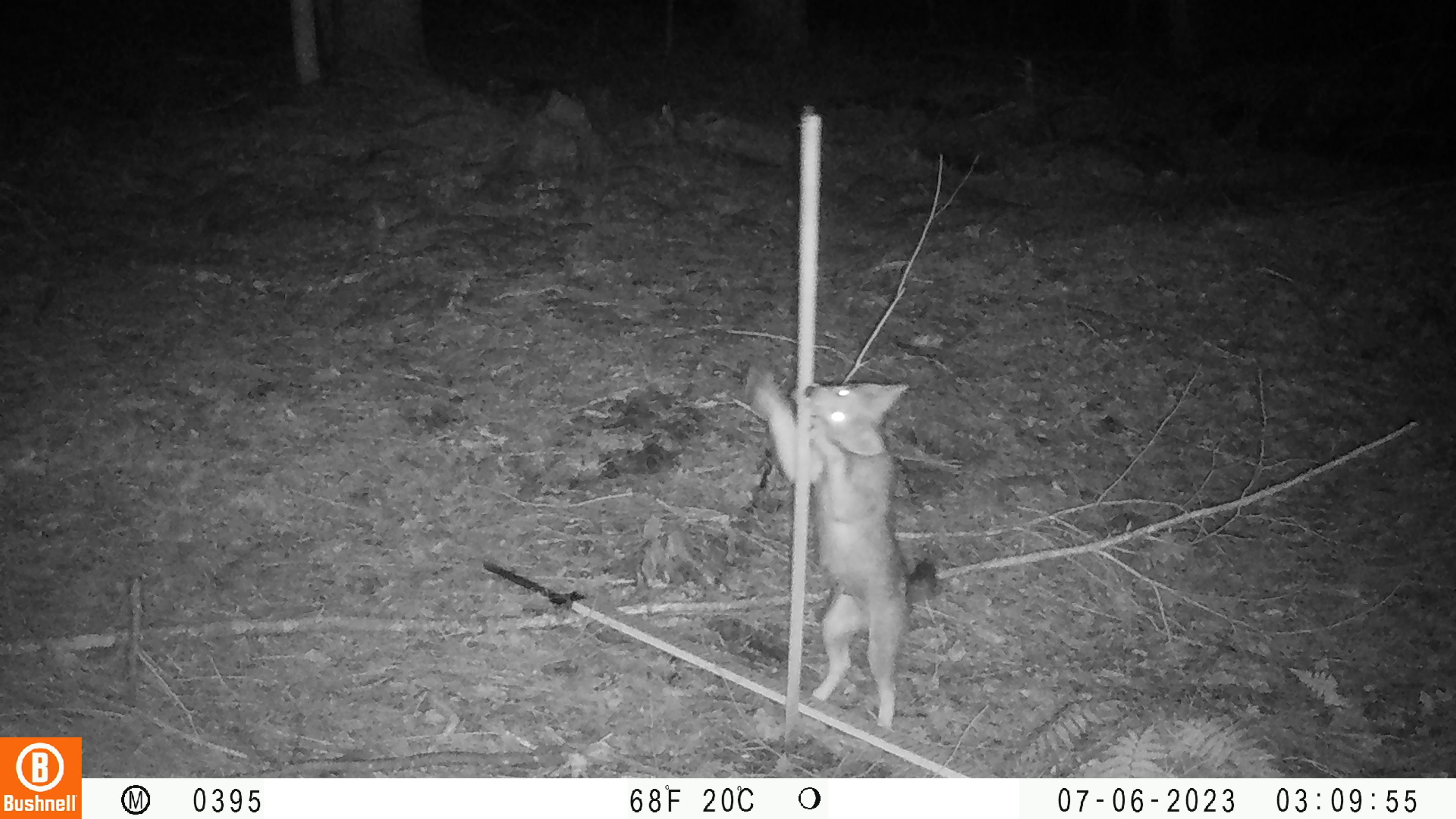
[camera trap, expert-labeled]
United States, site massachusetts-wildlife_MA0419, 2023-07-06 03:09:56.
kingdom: Animalia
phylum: Chordata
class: Mammalia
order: Carnivora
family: Canidae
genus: Urocyon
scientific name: Urocyon cinereoargenteus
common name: gray fox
Gray fox (Urocyon cinereoargenteus).